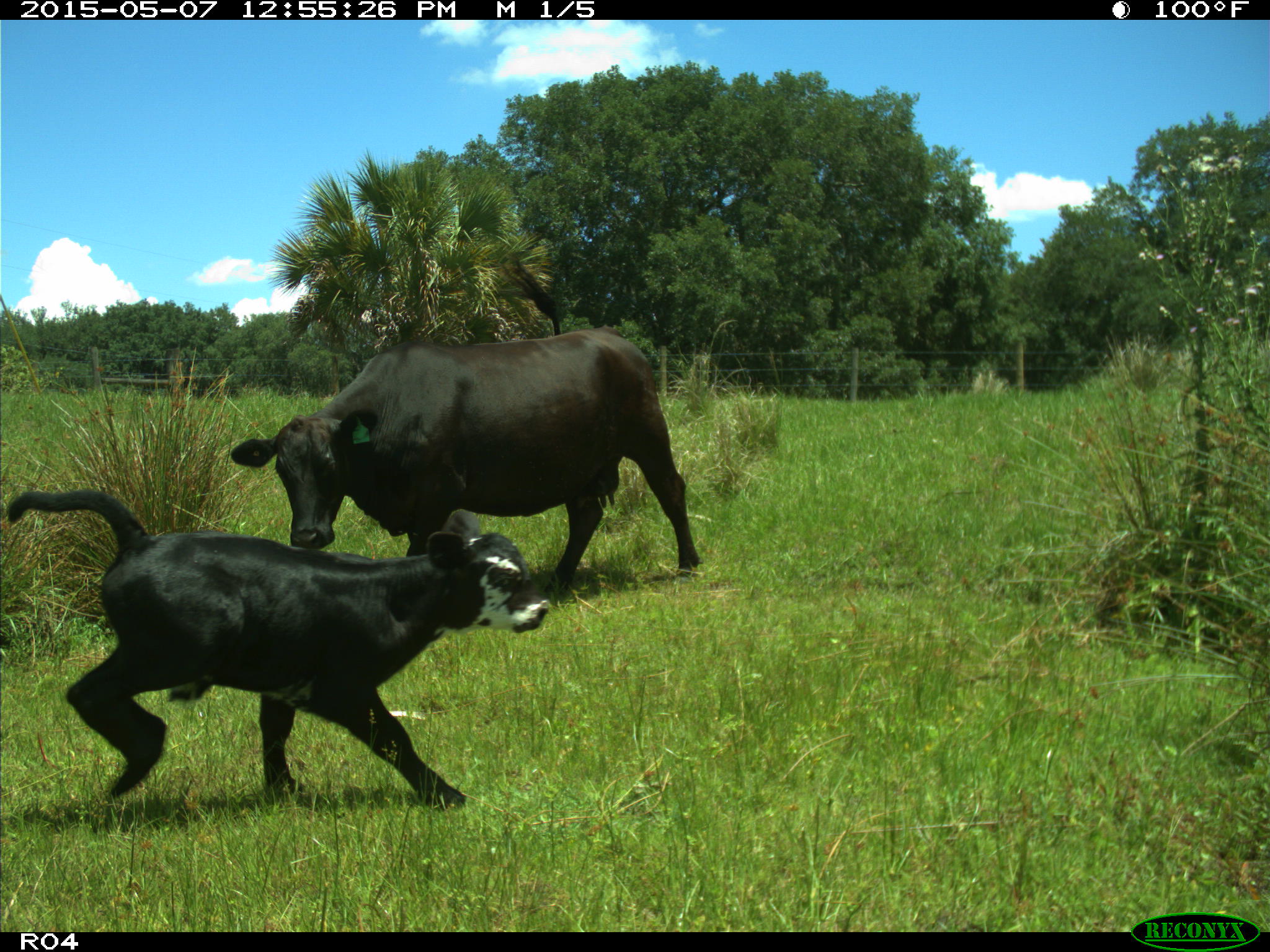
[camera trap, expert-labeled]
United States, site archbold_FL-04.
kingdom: Animalia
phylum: Chordata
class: Mammalia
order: Artiodactyla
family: Bovidae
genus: Bos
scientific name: Bos taurus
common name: domestic cow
Bos taurus (domestic cow).